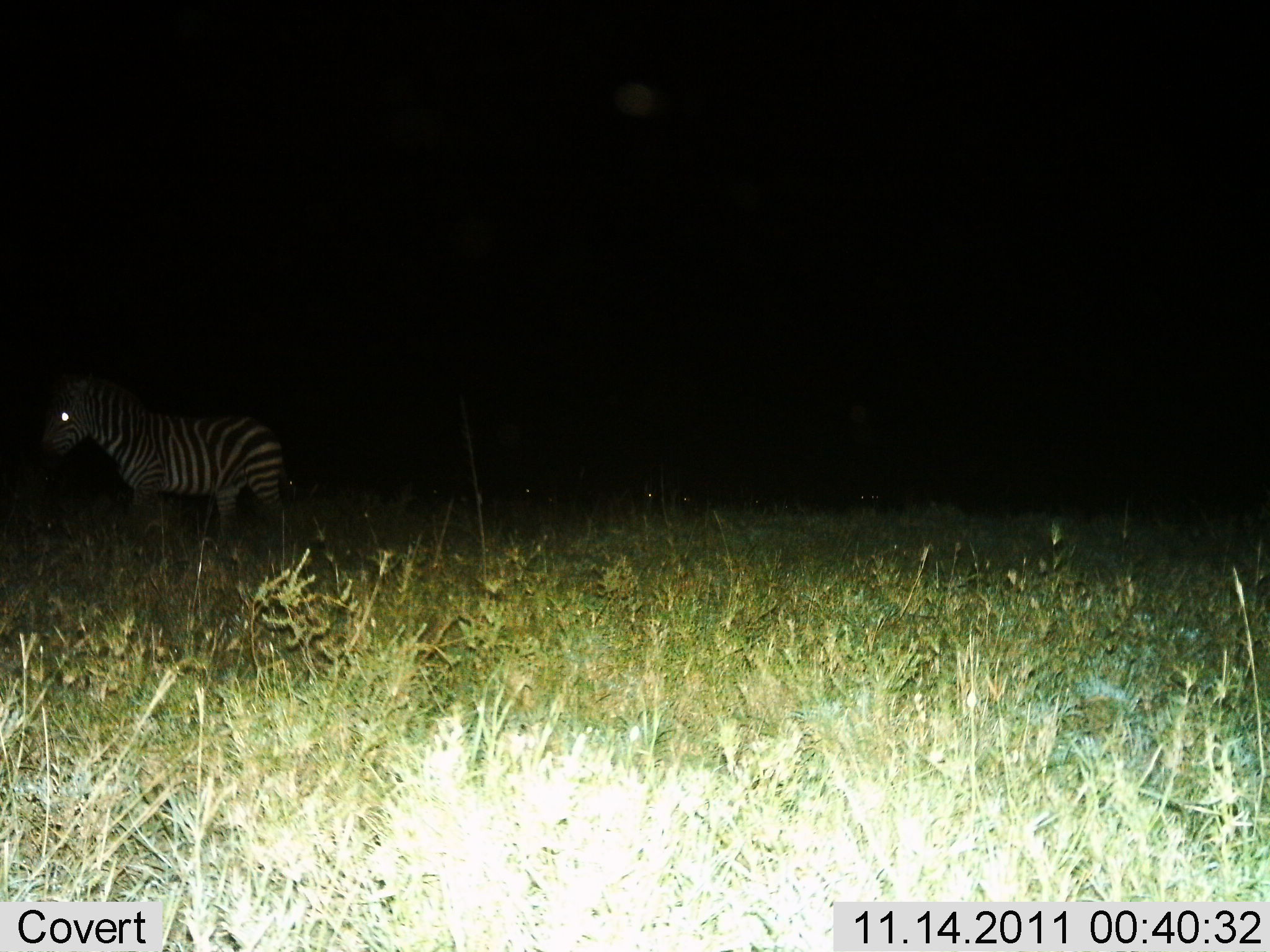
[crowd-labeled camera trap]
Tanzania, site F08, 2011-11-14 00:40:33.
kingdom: Animalia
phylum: Chordata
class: Mammalia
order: Perissodactyla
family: Equidae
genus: Equus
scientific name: Equus quagga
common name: plains zebra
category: zebra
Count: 1.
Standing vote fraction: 64%.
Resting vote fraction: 0%.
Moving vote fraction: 36%.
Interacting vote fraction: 0%.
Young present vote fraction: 0%.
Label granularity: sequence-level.